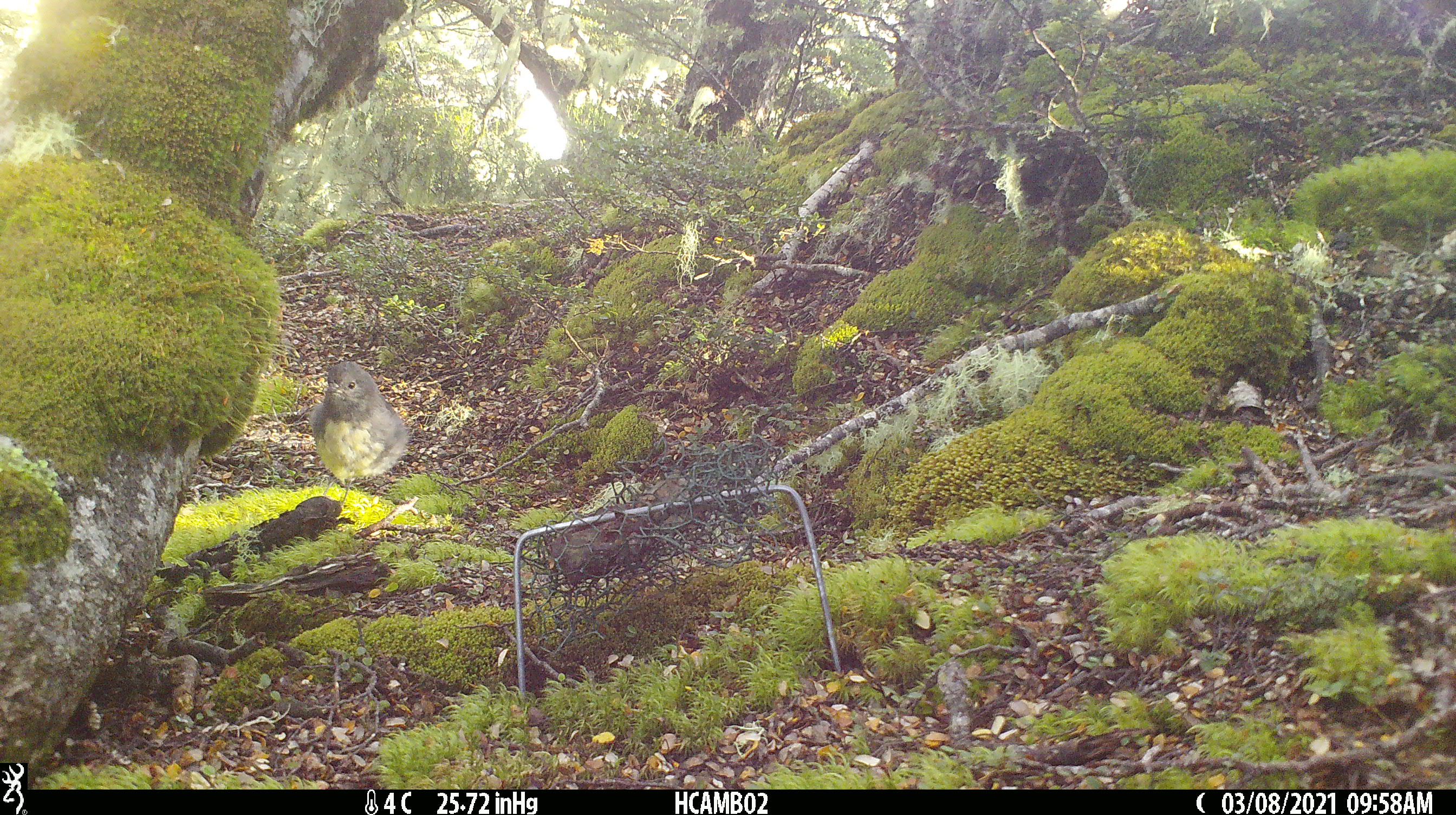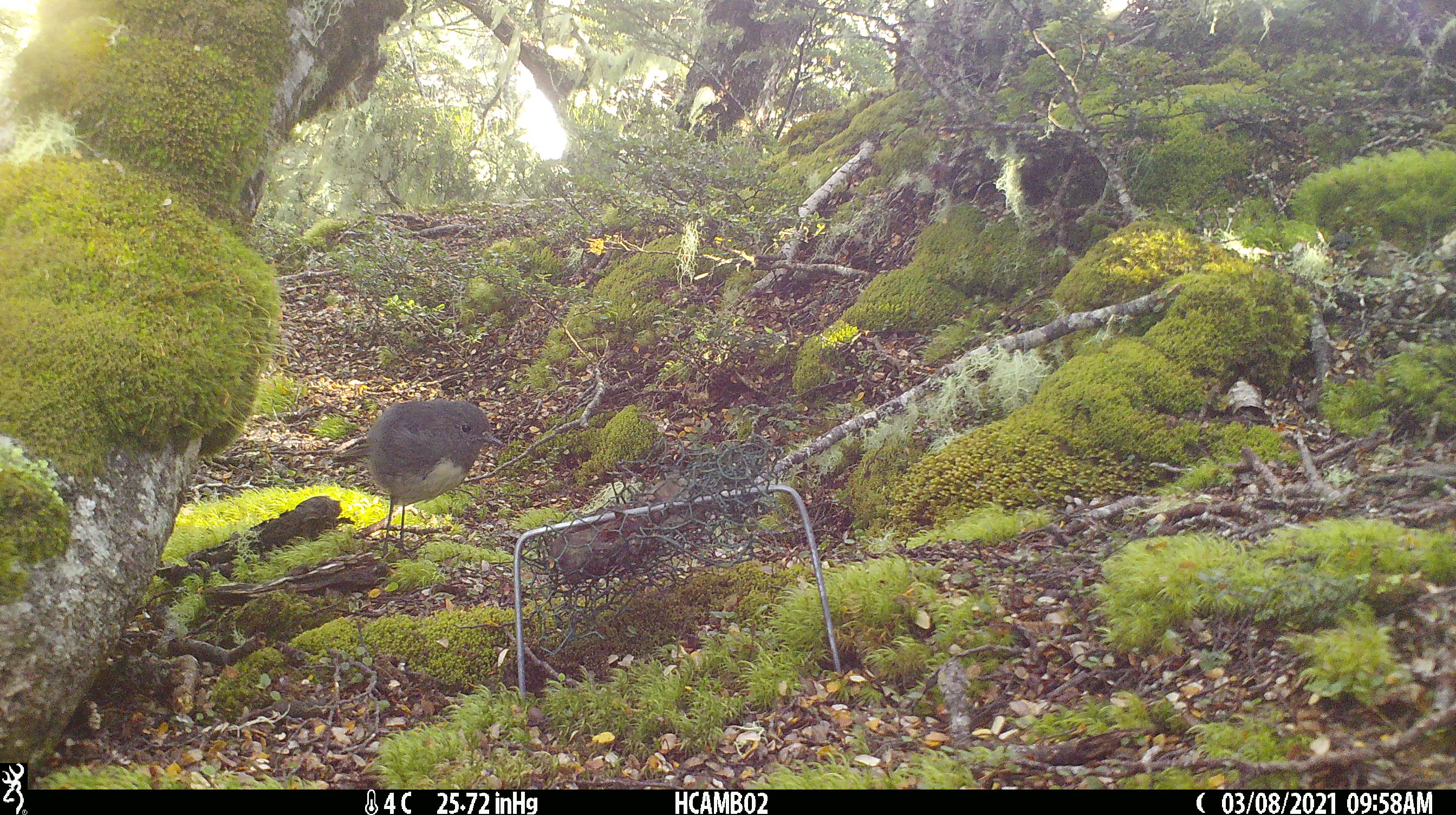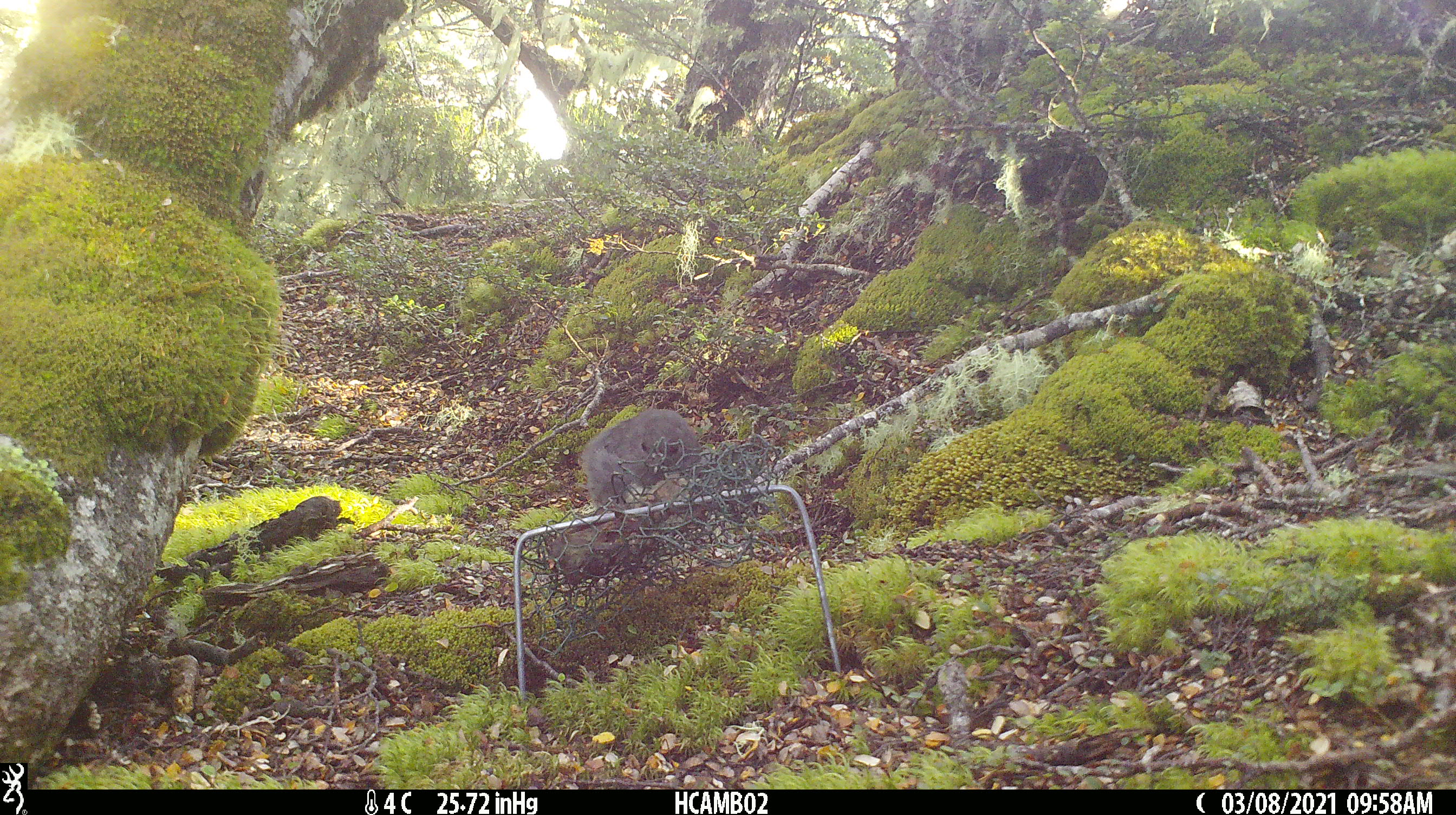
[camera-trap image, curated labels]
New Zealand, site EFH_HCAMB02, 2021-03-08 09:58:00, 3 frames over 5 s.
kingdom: Animalia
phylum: Chordata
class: Aves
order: Passeriformes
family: Petroicidae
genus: Petroica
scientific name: Petroica australis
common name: new zealand robin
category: robin